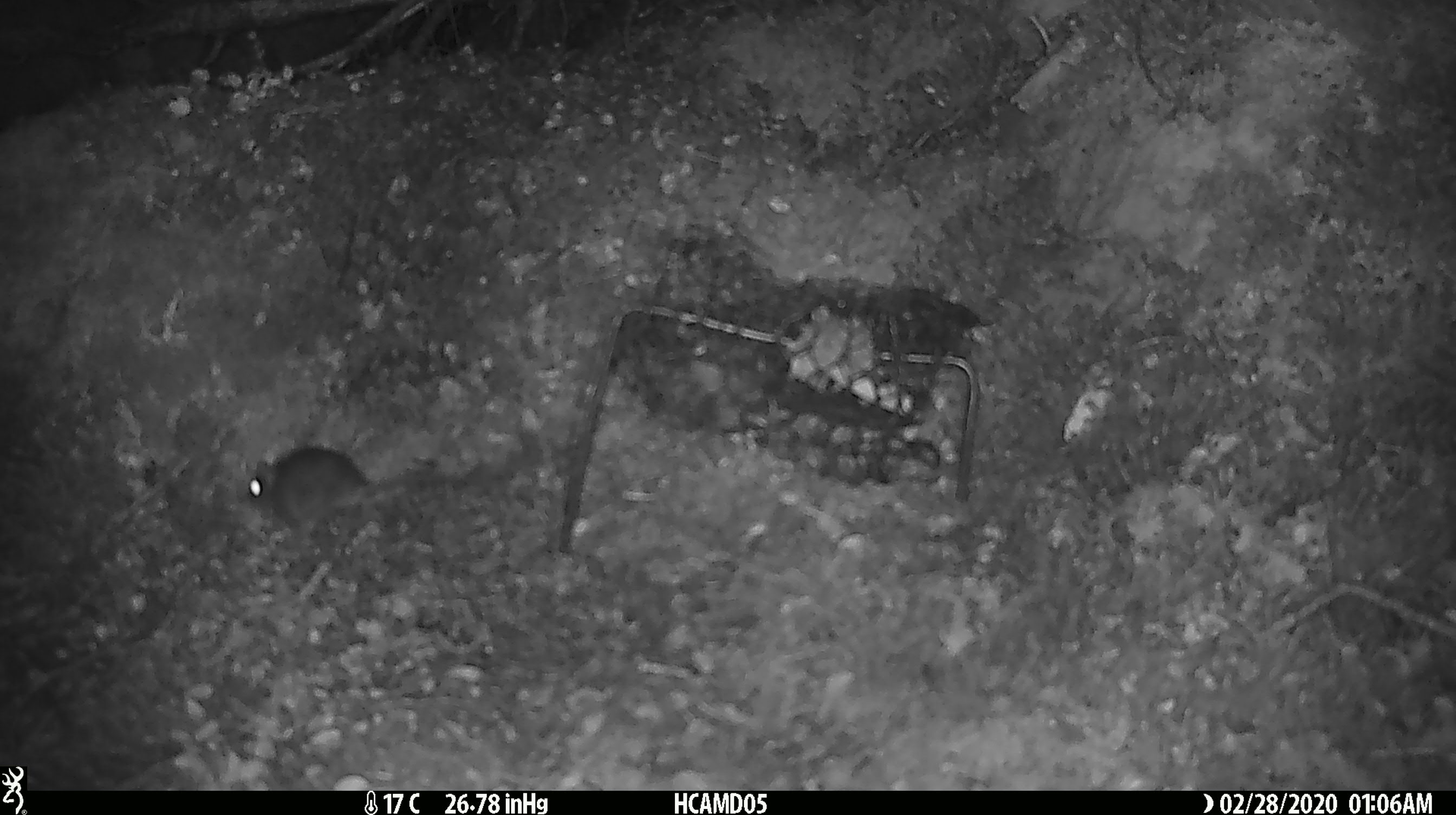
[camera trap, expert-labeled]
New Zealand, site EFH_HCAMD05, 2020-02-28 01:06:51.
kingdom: Animalia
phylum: Chordata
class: Mammalia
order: Rodentia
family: Muridae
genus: Mus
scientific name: Mus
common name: mouse